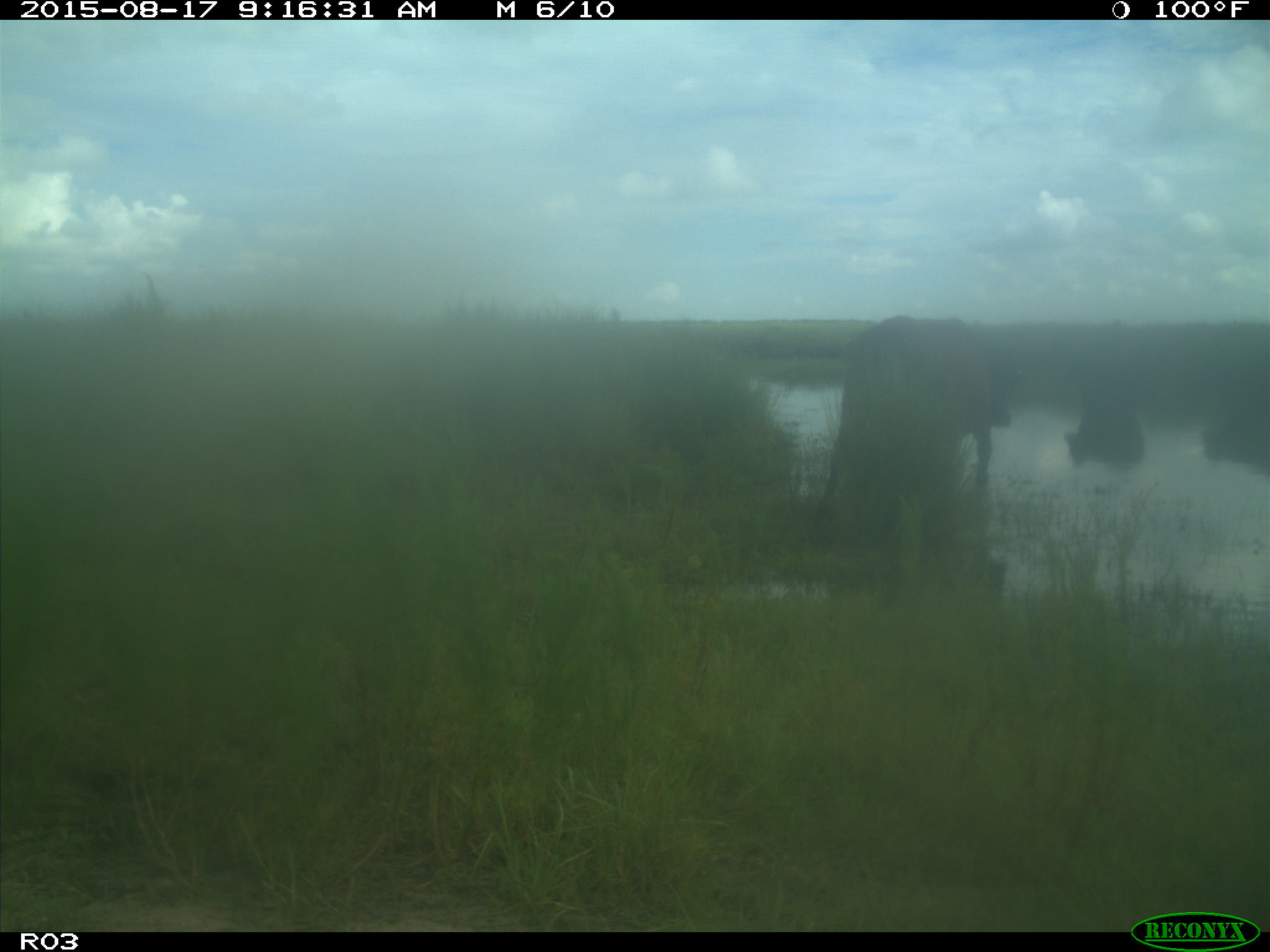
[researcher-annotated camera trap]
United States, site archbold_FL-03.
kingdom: Animalia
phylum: Chordata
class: Mammalia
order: Artiodactyla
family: Bovidae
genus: Bos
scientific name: Bos taurus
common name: domestic cow